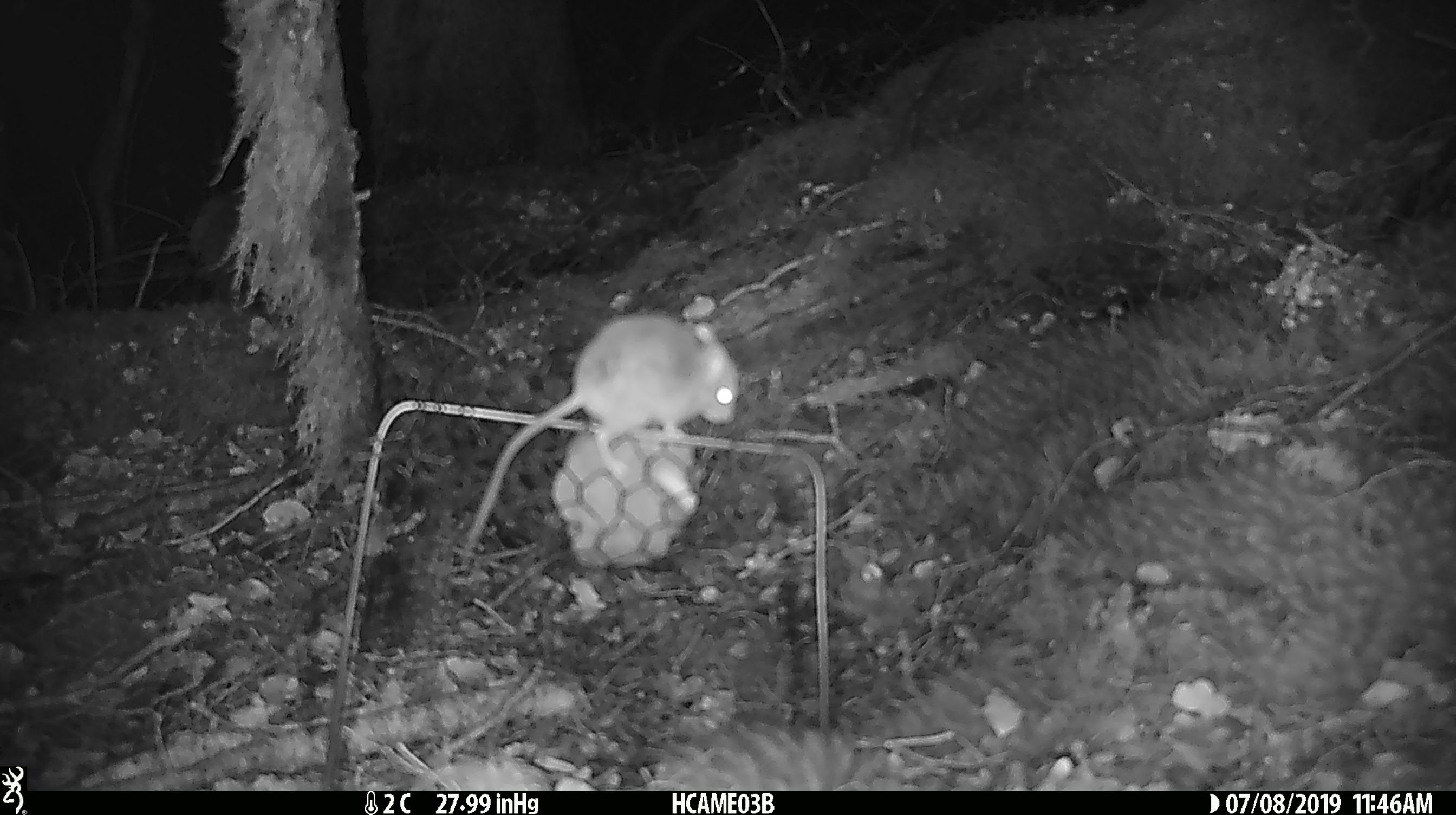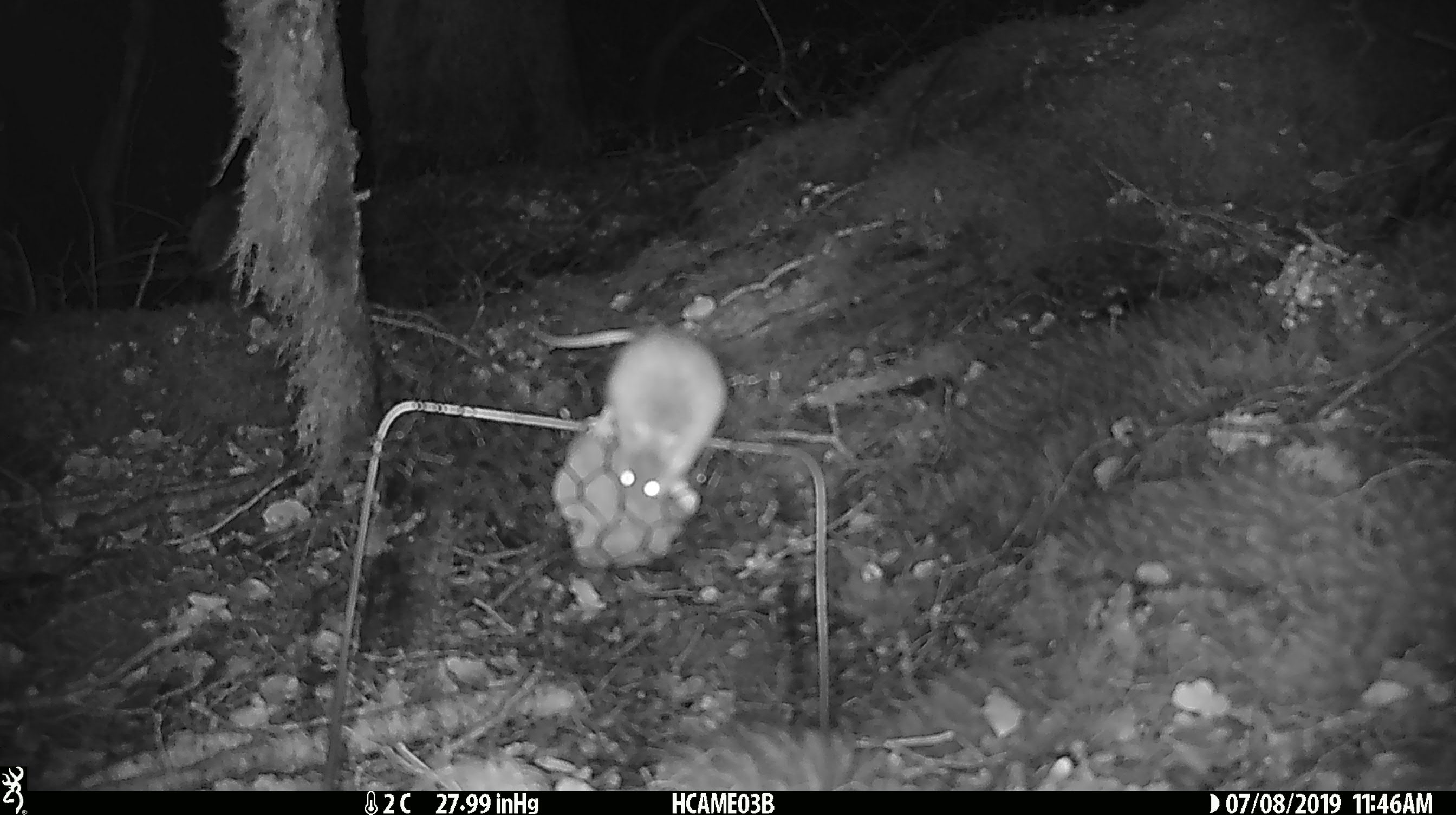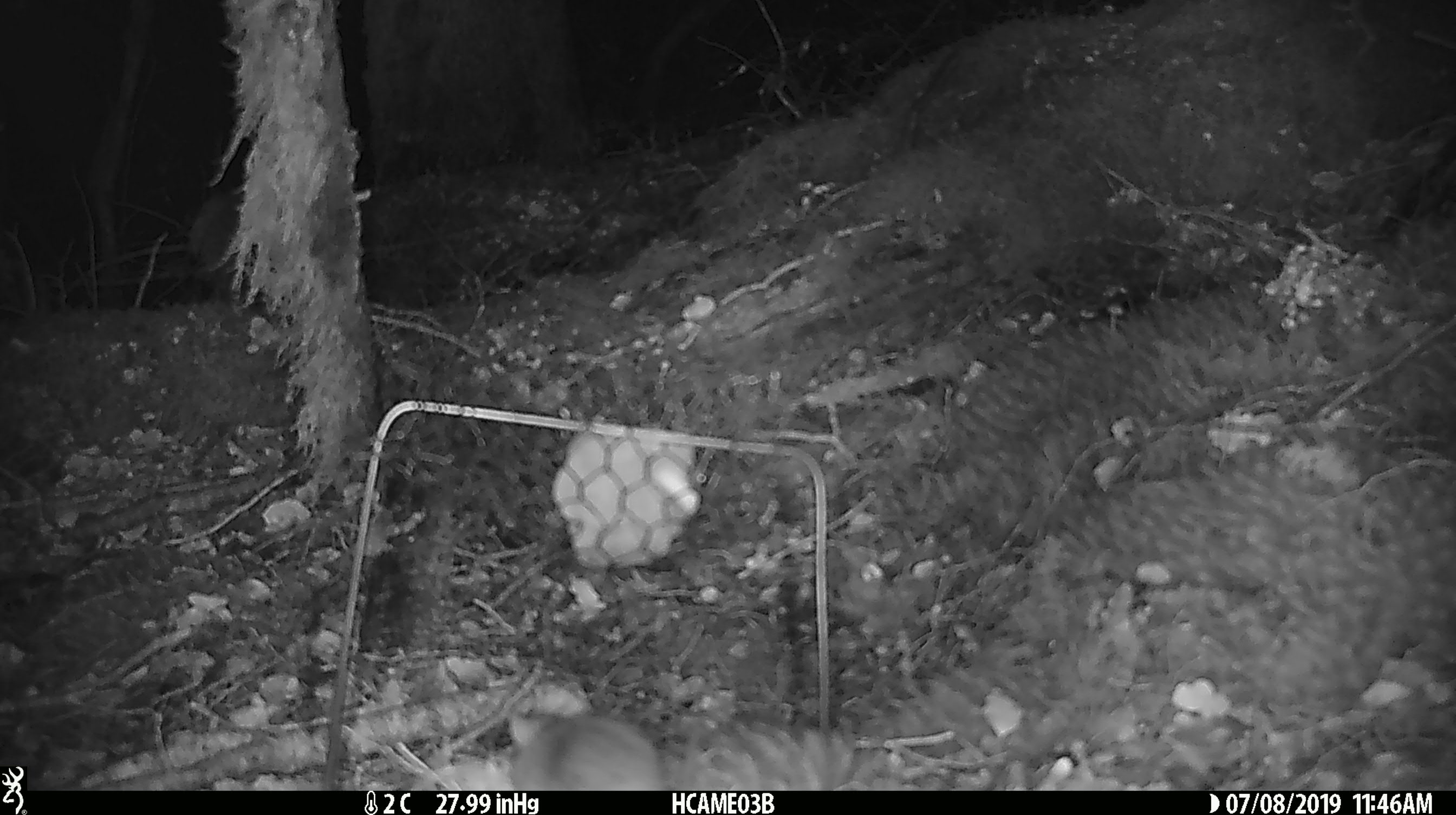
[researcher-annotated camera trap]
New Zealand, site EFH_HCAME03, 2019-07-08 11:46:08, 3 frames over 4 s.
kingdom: Animalia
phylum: Chordata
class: Mammalia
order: Rodentia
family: Muridae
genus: Mus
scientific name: Mus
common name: mouse